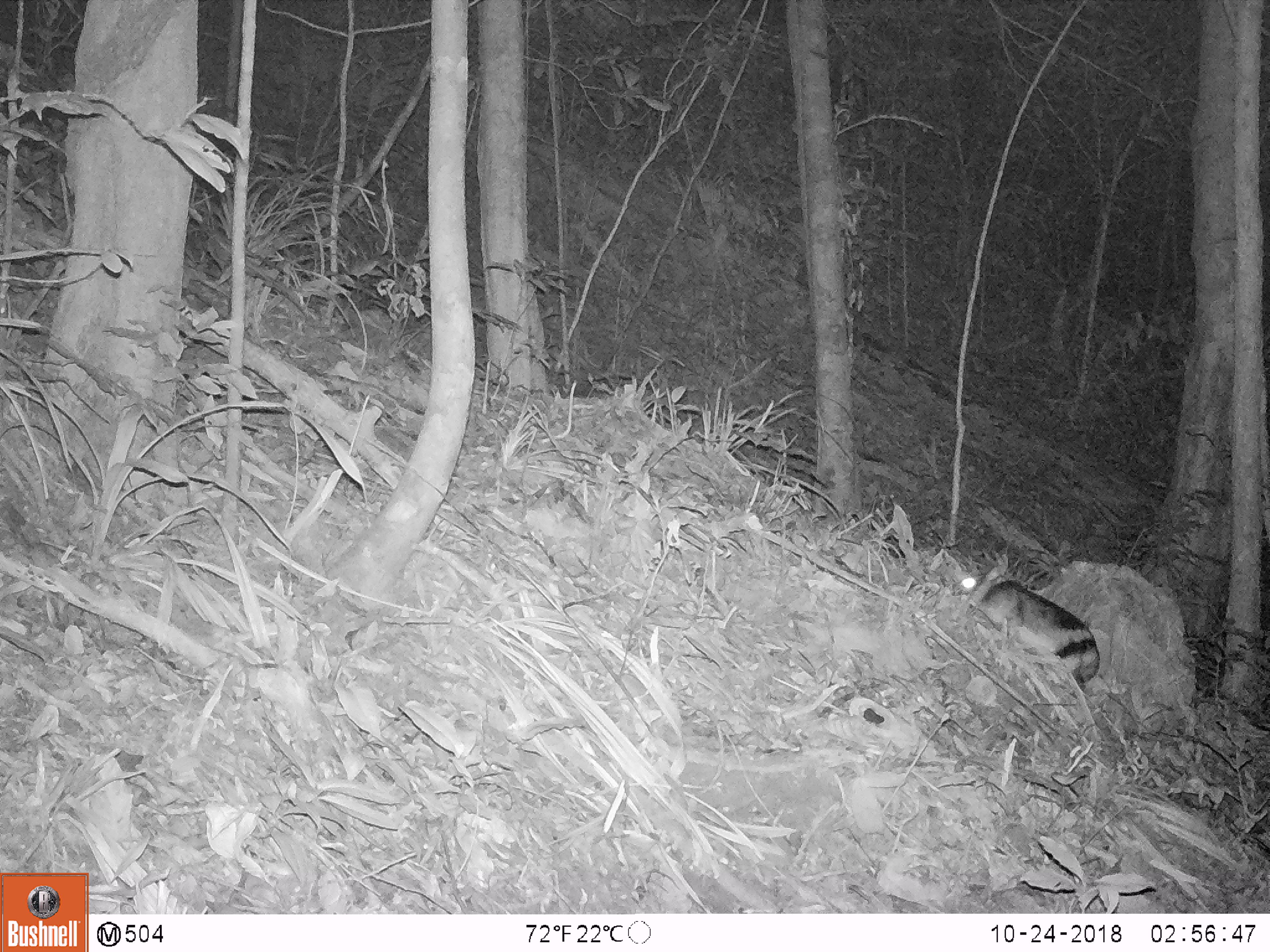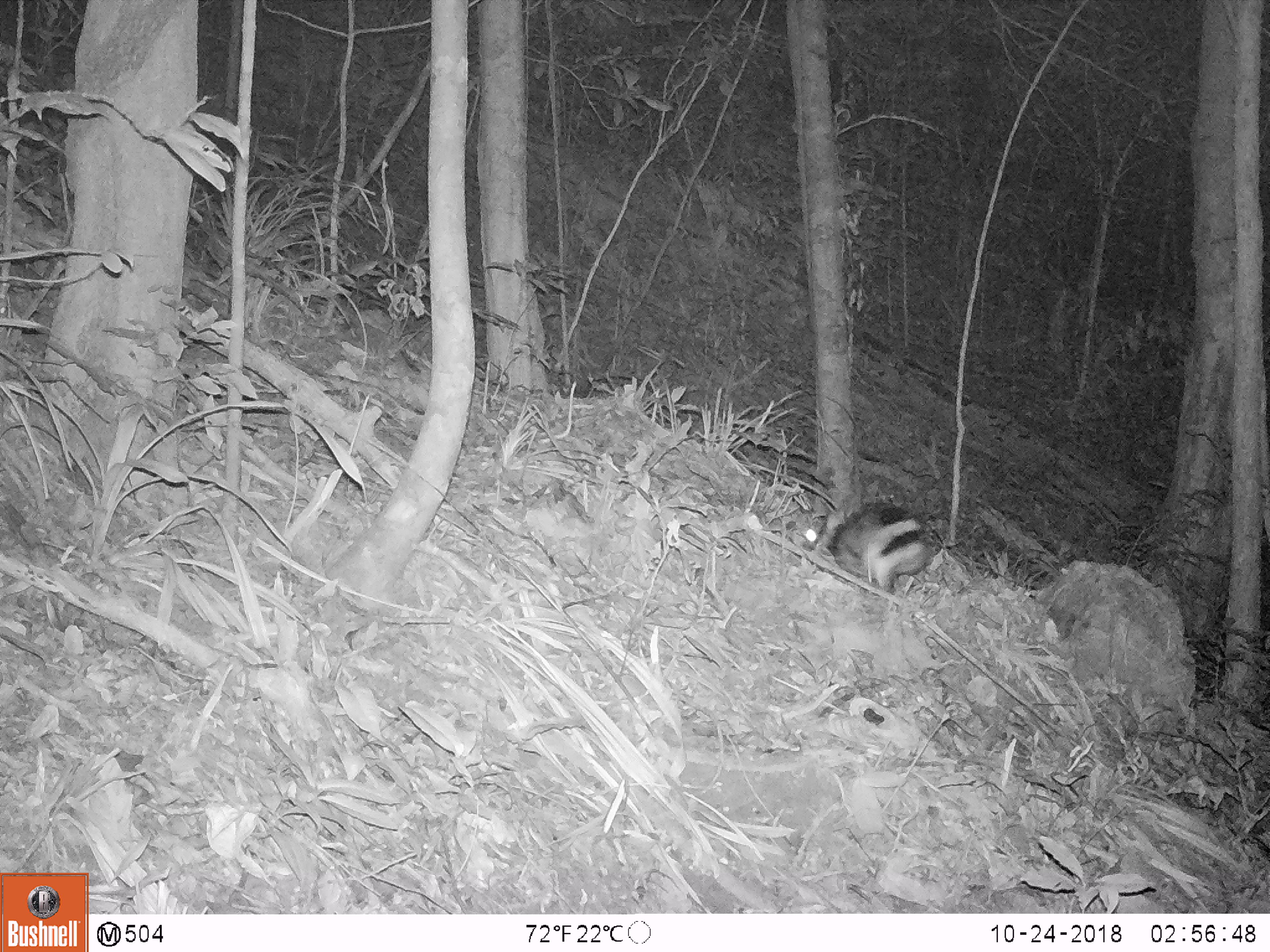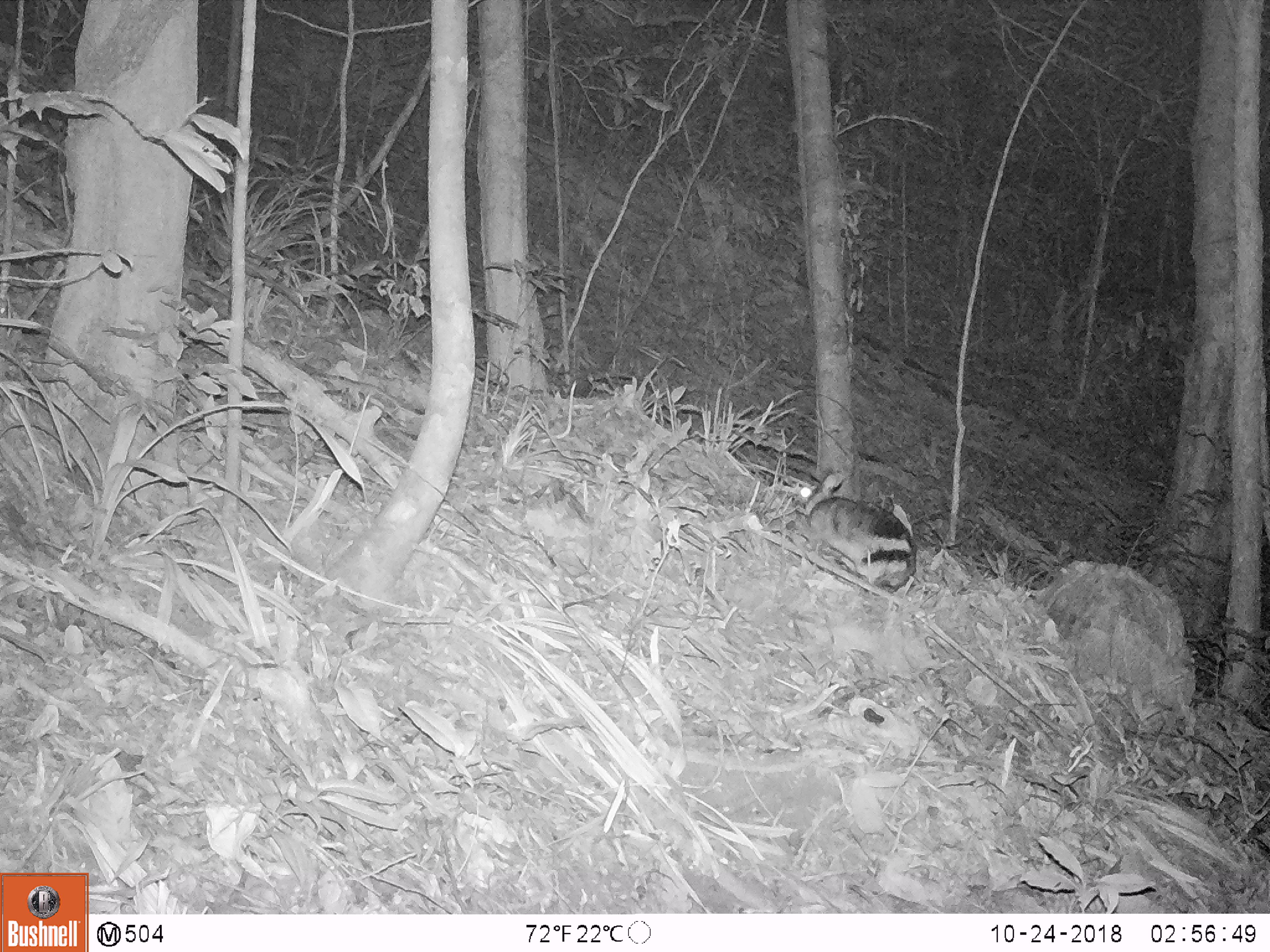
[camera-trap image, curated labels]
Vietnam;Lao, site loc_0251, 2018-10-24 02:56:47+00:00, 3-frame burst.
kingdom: Animalia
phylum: Chordata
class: Mammalia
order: Lagomorpha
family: Leporidae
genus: Nesolagus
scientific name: Nesolagus timminsi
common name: annamite striped rabbit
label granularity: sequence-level